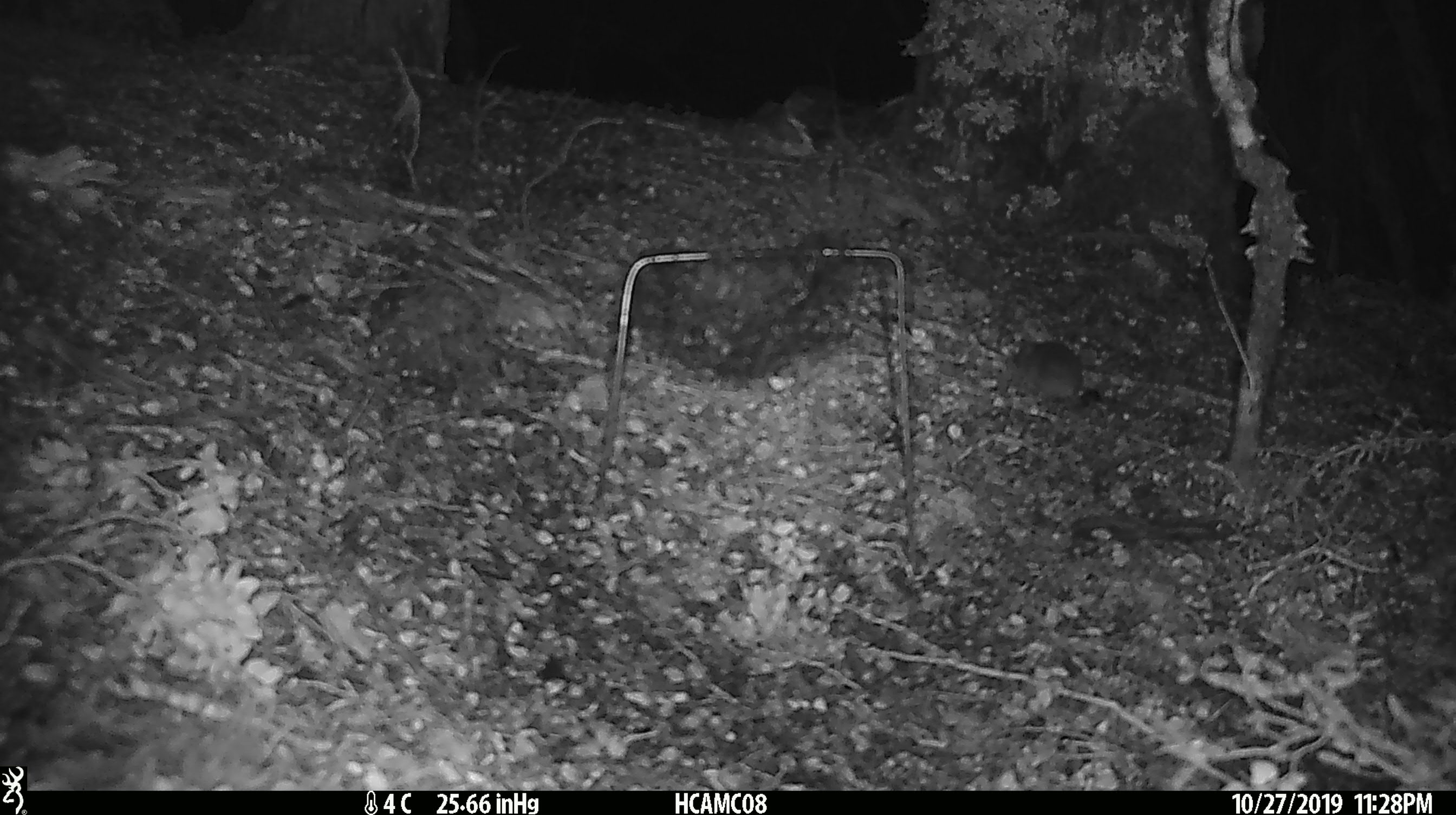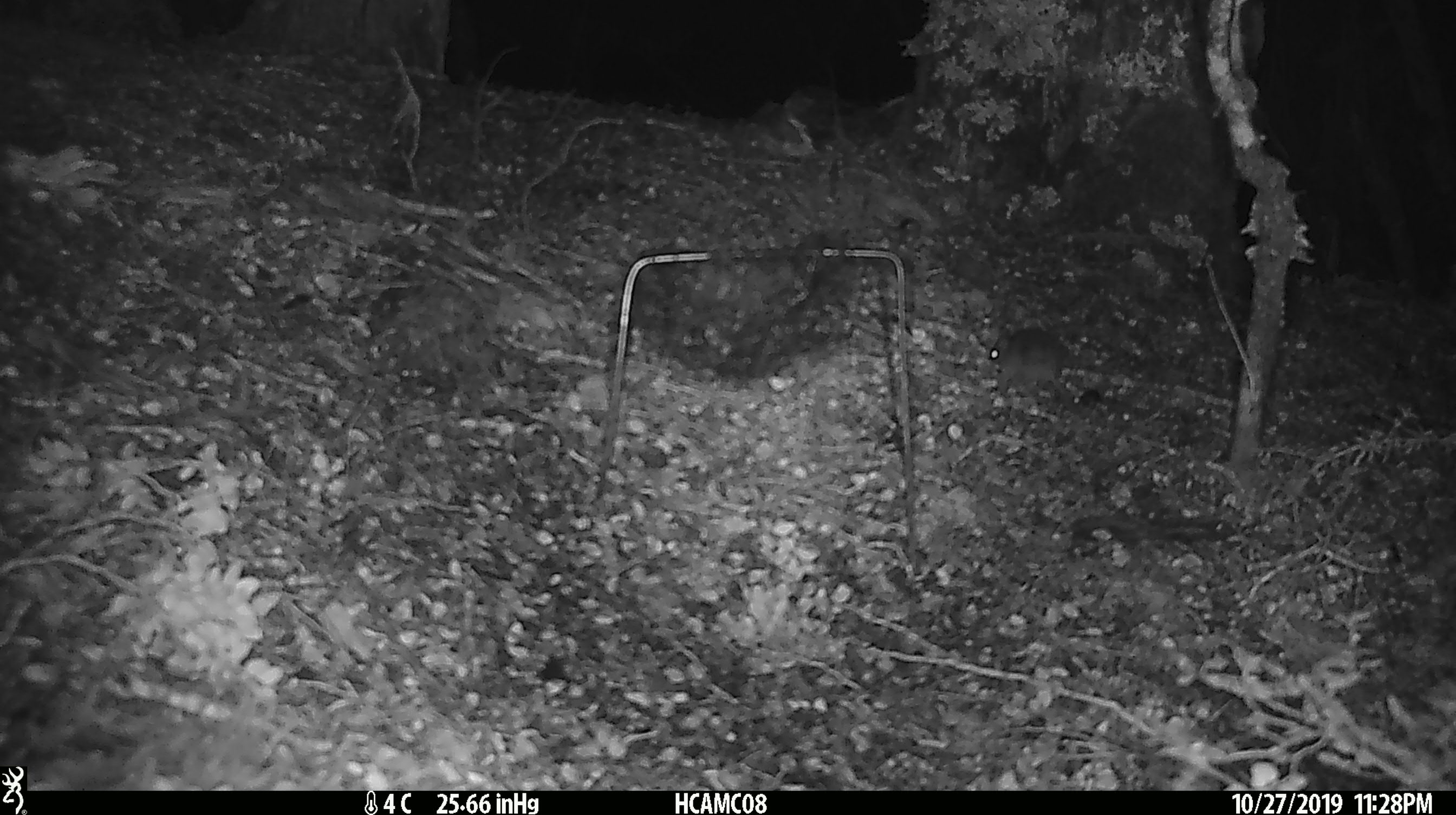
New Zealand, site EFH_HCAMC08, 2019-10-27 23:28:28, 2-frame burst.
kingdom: Animalia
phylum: Chordata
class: Mammalia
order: Rodentia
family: Muridae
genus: Mus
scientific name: Mus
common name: mouse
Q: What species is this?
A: Mouse (Mus).